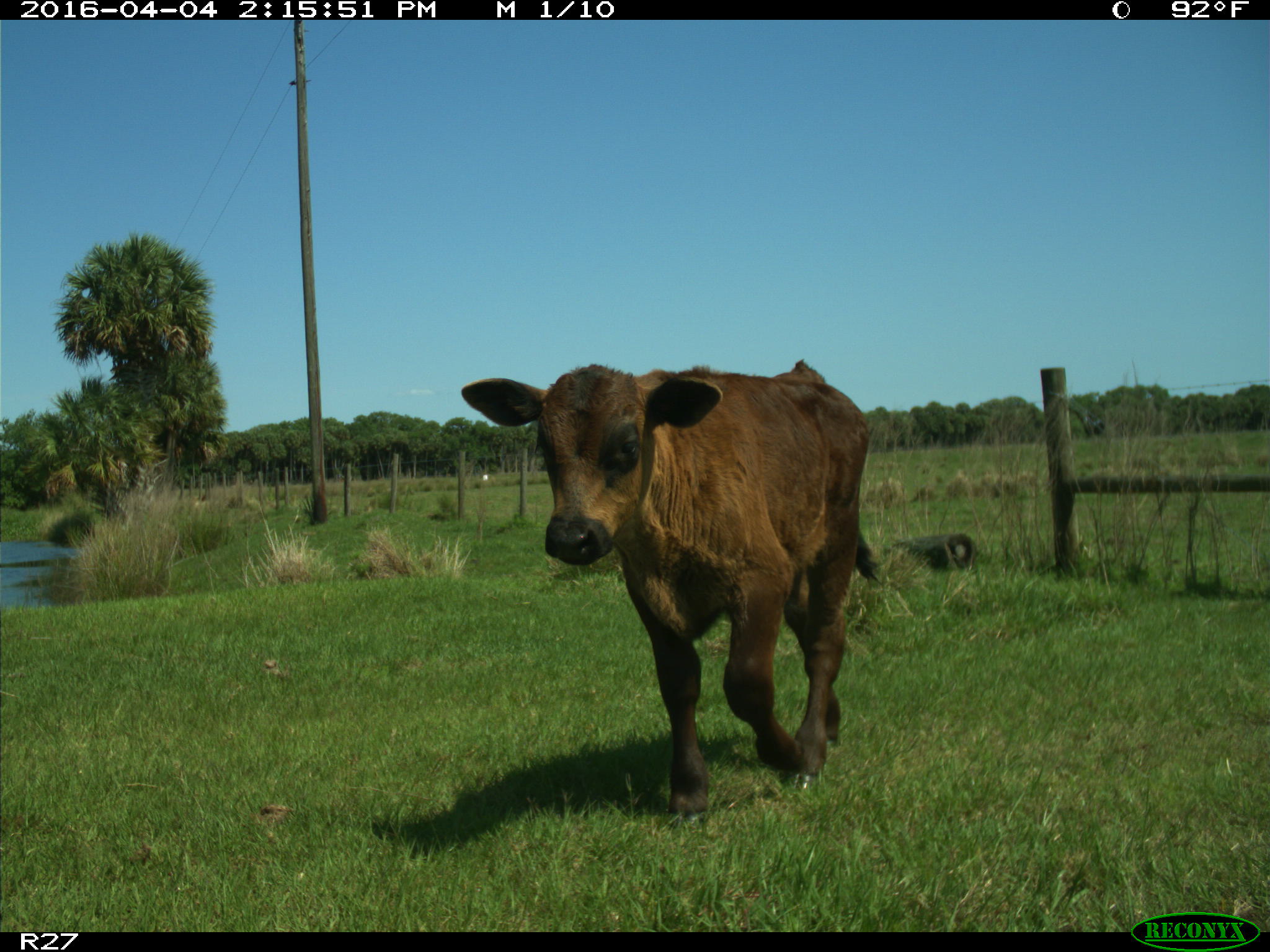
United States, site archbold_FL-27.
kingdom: Animalia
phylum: Chordata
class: Mammalia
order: Artiodactyla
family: Bovidae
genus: Bos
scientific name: Bos taurus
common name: domestic cow